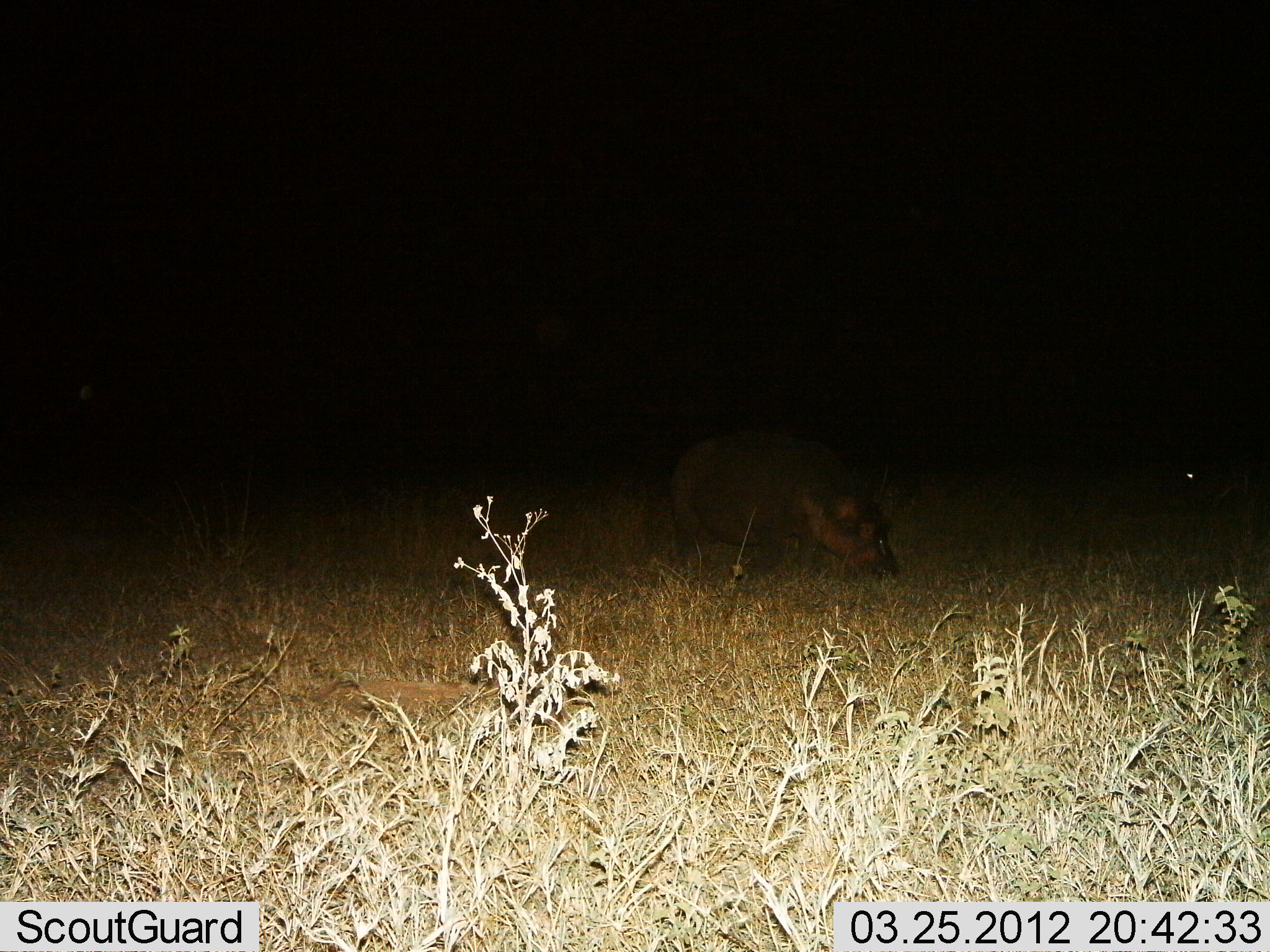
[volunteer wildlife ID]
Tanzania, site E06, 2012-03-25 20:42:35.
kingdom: Animalia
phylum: Chordata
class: Mammalia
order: Artiodactyla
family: Hippopotamidae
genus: Hippopotamus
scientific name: Hippopotamus amphibius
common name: hippopotamus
Hippopotamus (Hippopotamus amphibius), count 1. Behavior (volunteer vote fractions): standing 38%, resting 4%, moving 4%, interacting 0%. Young present (vote fraction): 0%. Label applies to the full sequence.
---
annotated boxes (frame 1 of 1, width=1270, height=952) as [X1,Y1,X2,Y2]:
animal: [649,429,902,579]